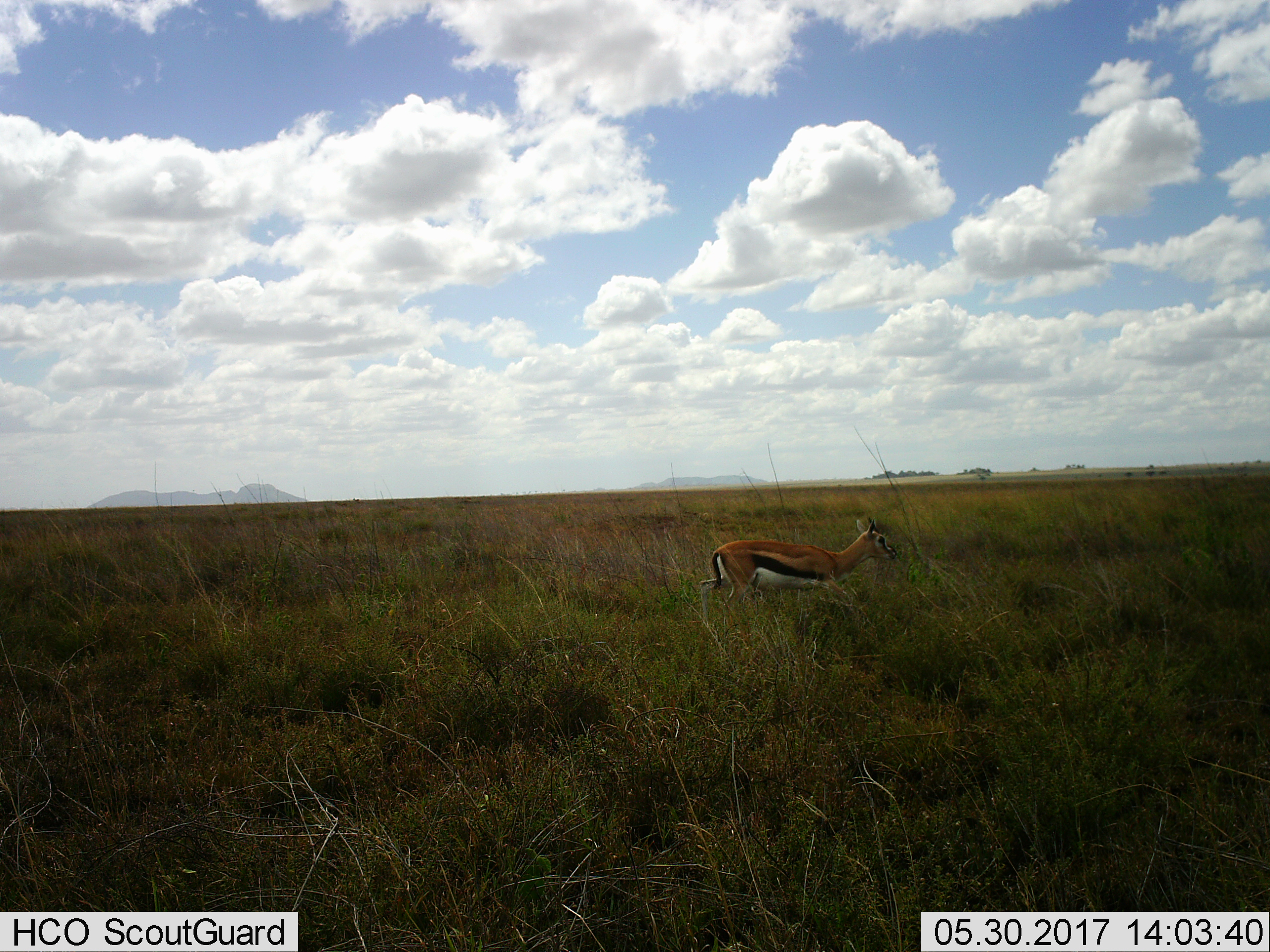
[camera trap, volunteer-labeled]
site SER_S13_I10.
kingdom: Animalia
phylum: Chordata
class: Mammalia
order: Artiodactyla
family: Bovidae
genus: Eudorcas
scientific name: Eudorcas thomsonii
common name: thomson's gazelle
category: gazellethomsons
Gazellethomsons (thomson's gazelle) (Eudorcas thomsonii), count 1. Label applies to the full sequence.